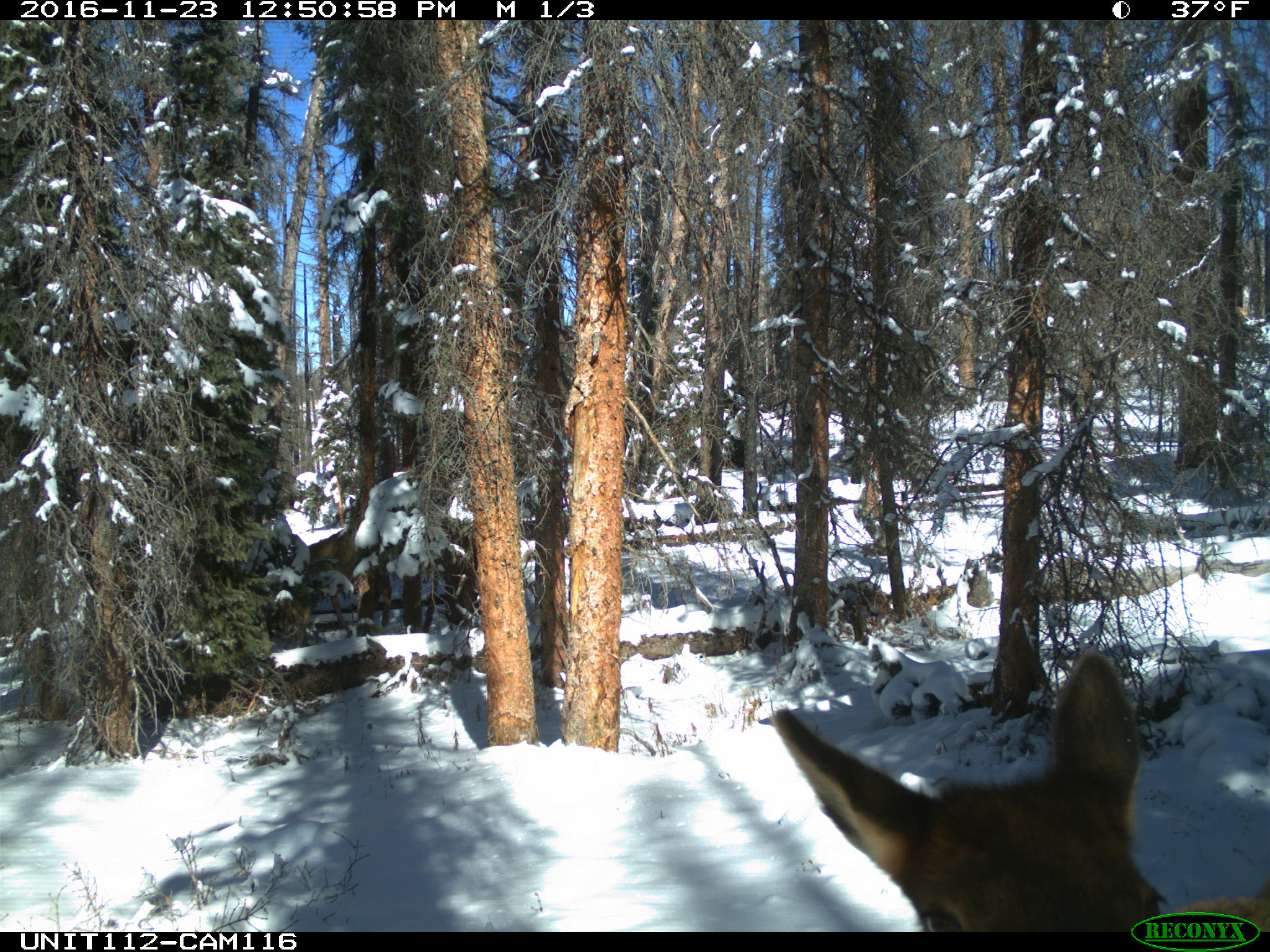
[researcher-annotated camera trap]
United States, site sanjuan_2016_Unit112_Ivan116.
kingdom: Animalia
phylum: Chordata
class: Mammalia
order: Artiodactyla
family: Cervidae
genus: Cervus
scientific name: Cervus elaphus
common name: red deer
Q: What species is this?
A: Cervus elaphus (red deer).